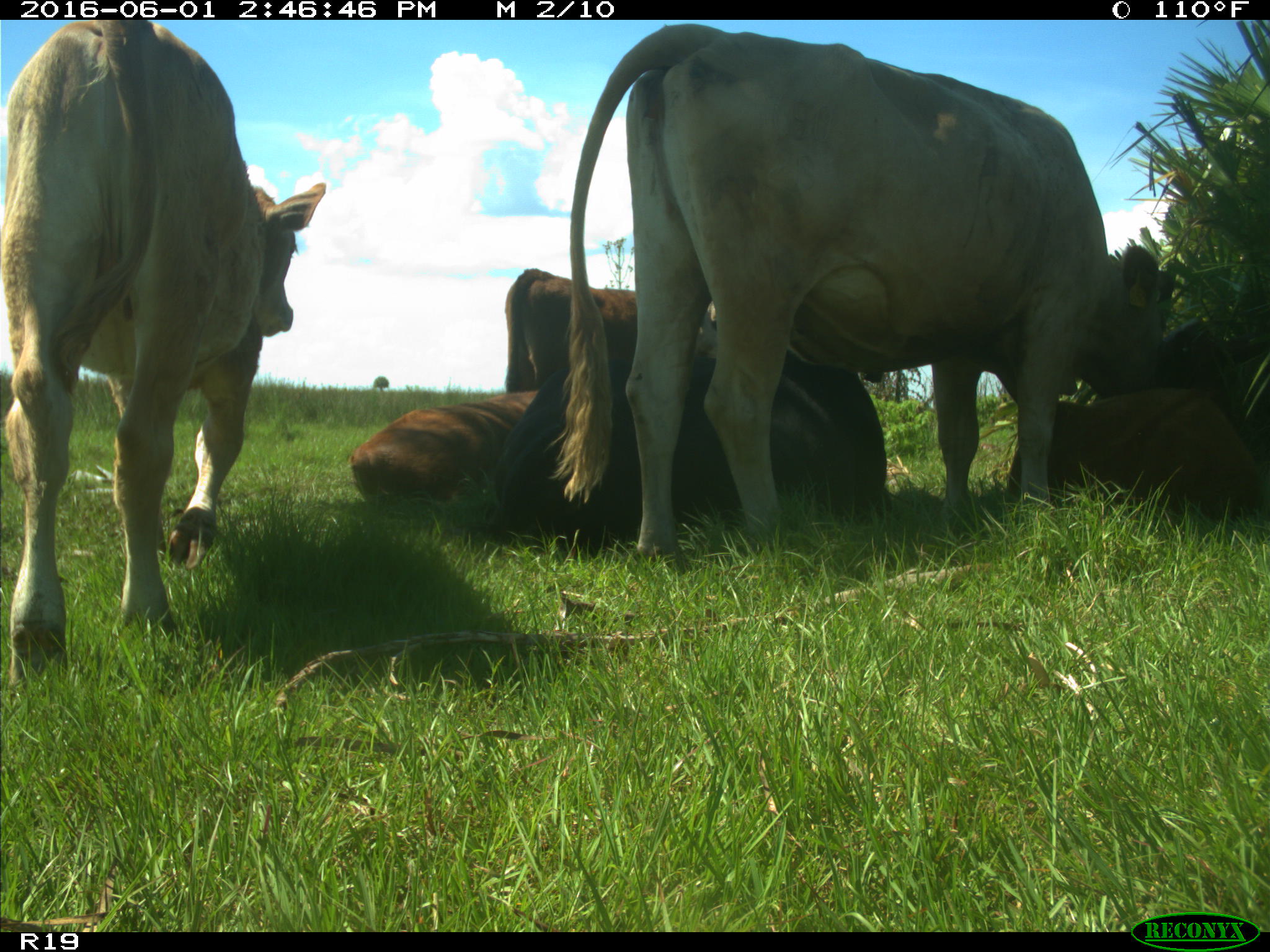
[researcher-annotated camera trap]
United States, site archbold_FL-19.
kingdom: Animalia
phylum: Chordata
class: Mammalia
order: Artiodactyla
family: Bovidae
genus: Bos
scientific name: Bos taurus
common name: domestic cow